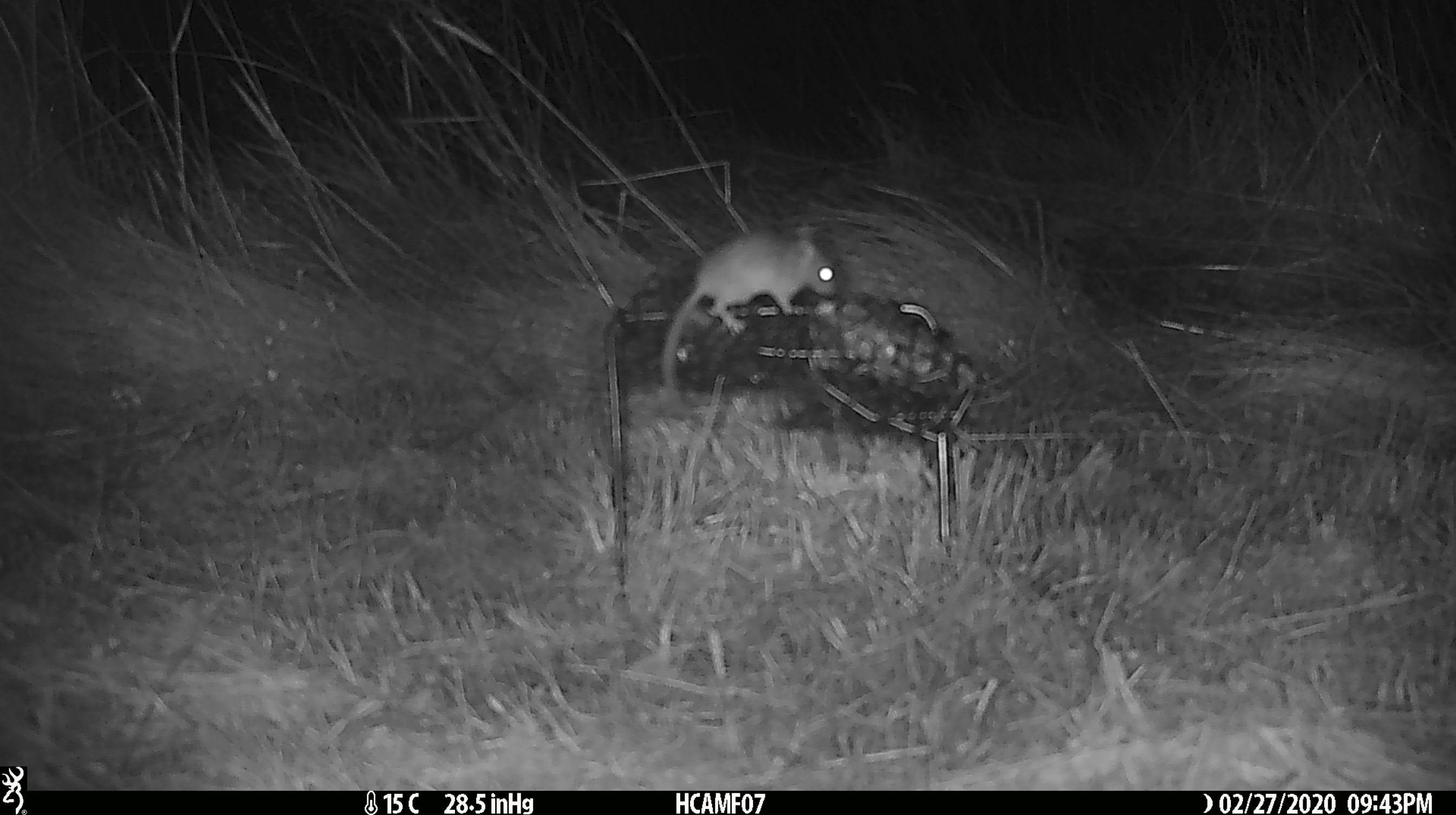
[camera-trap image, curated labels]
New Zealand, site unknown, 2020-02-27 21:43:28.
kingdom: Animalia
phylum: Chordata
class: Mammalia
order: Rodentia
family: Muridae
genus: Mus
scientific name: Mus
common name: mouse